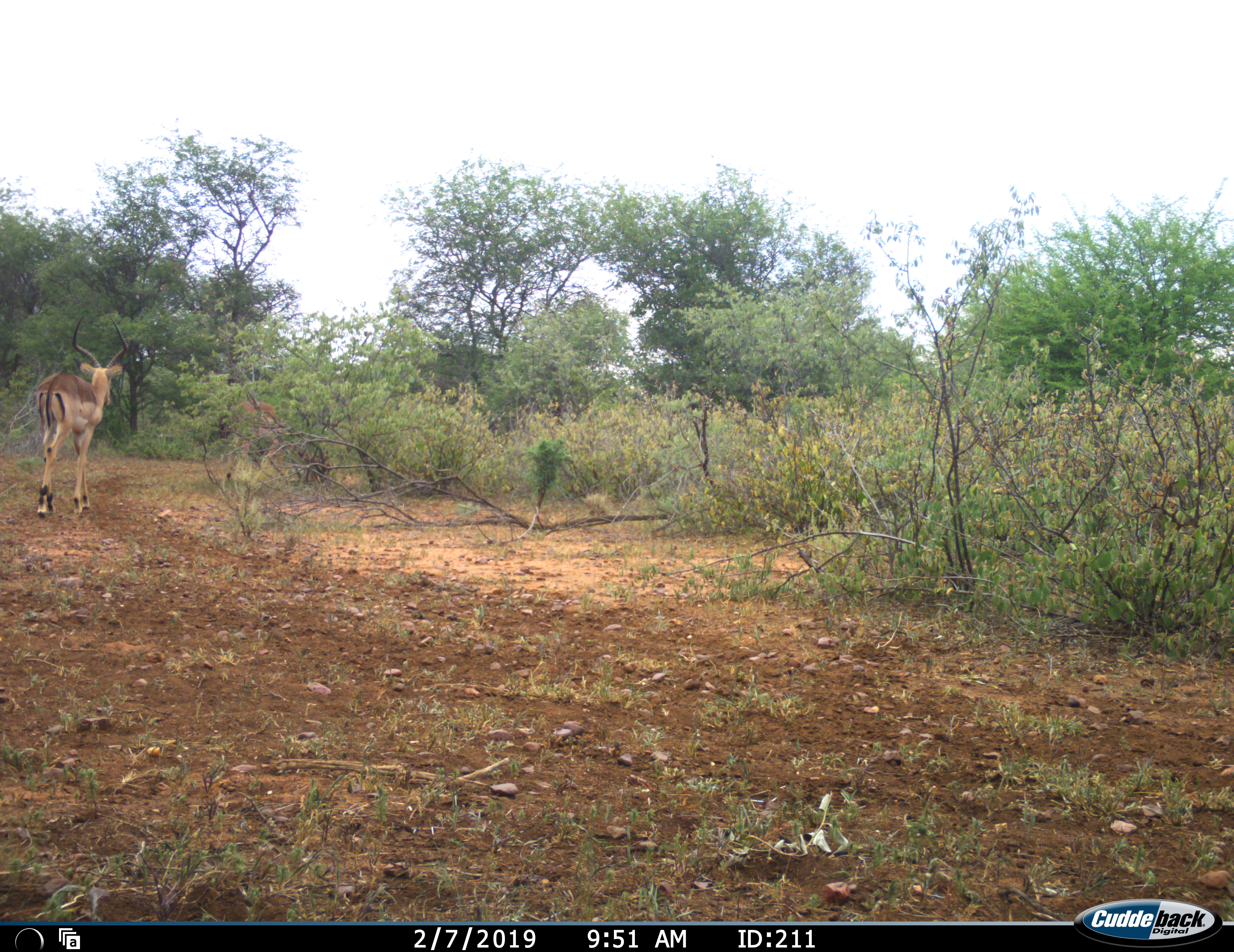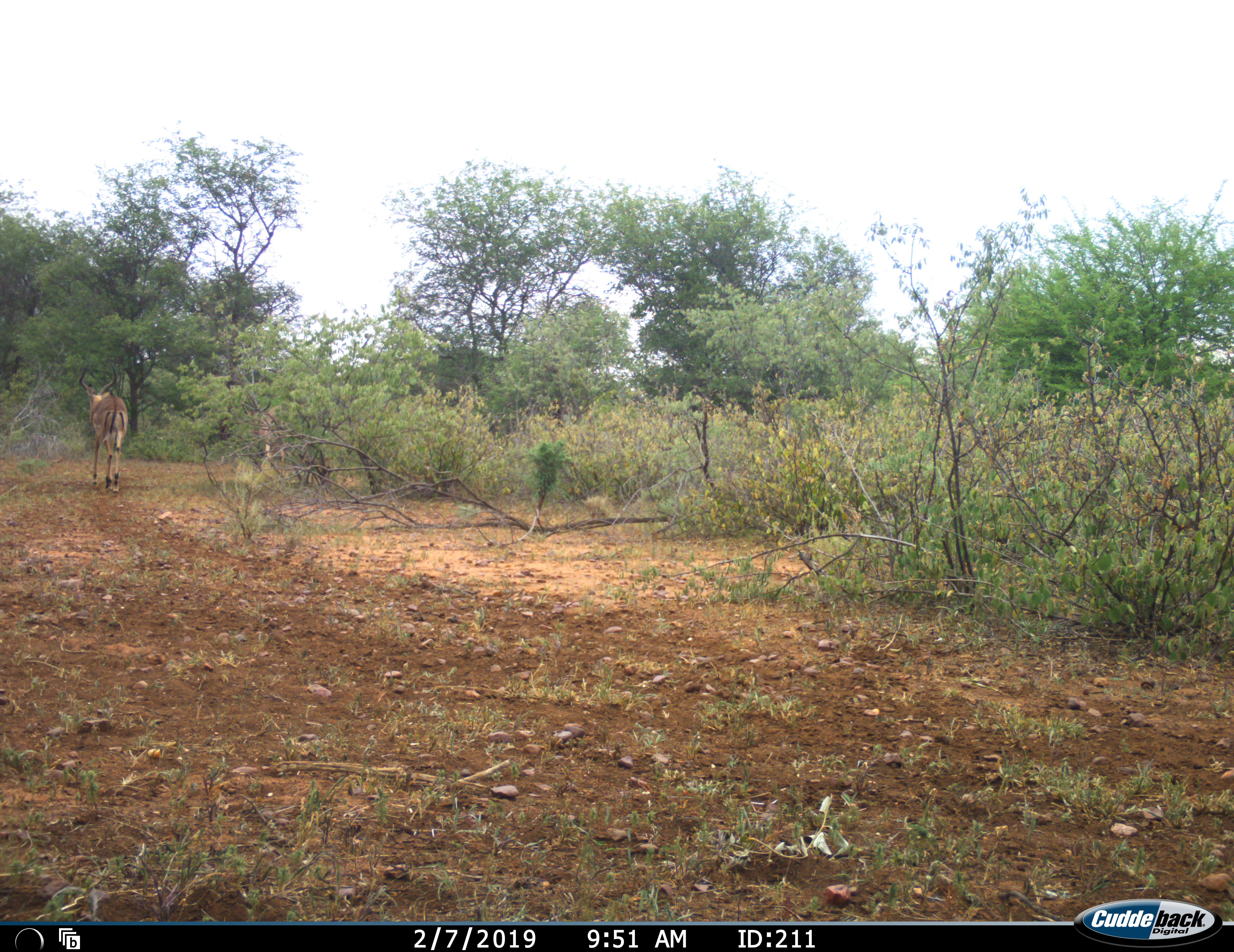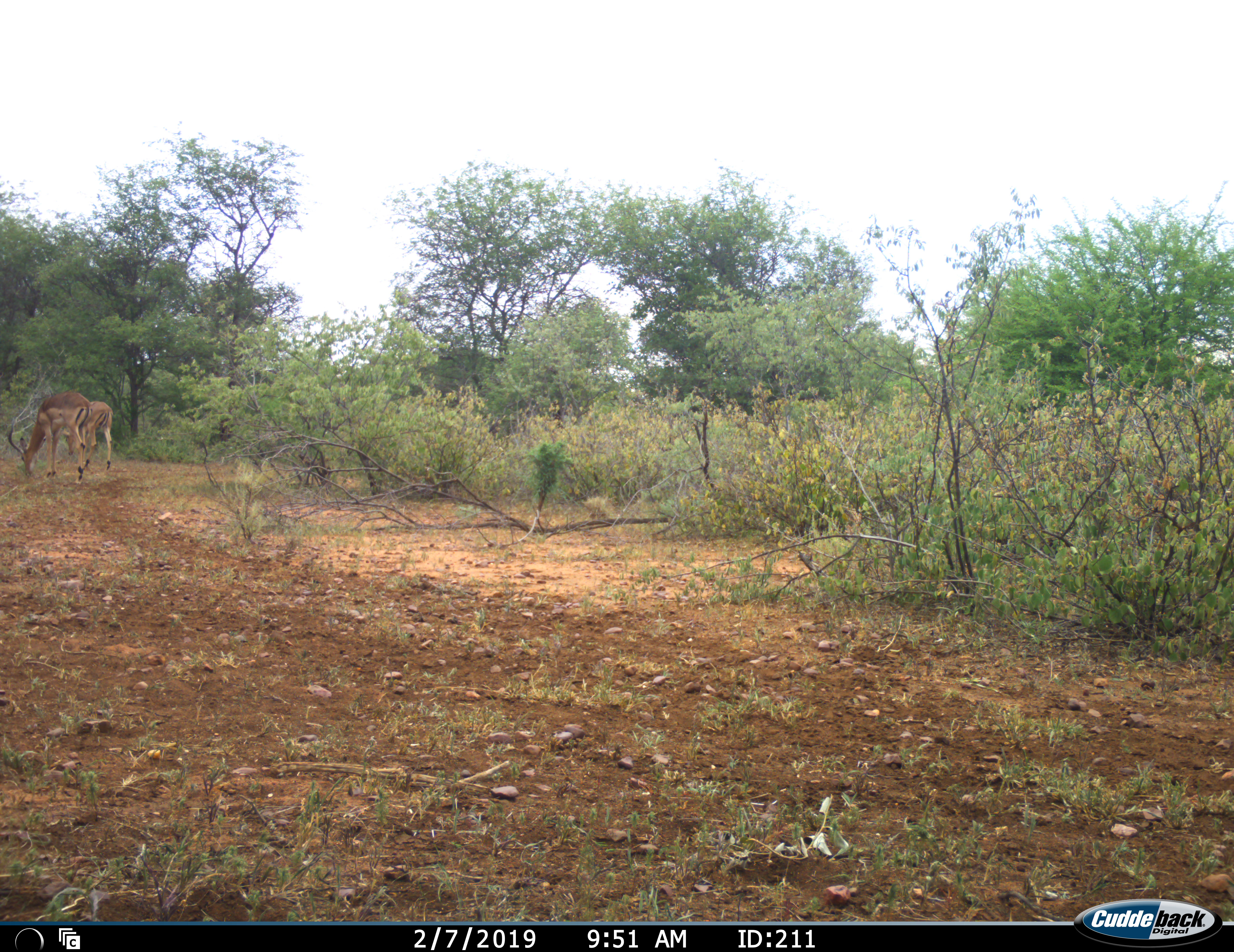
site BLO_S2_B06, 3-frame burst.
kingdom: Animalia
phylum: Chordata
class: Mammalia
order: Artiodactyla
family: Bovidae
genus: Aepyceros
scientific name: Aepyceros melampus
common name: impala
Impala (Aepyceros melampus), count 2. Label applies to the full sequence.